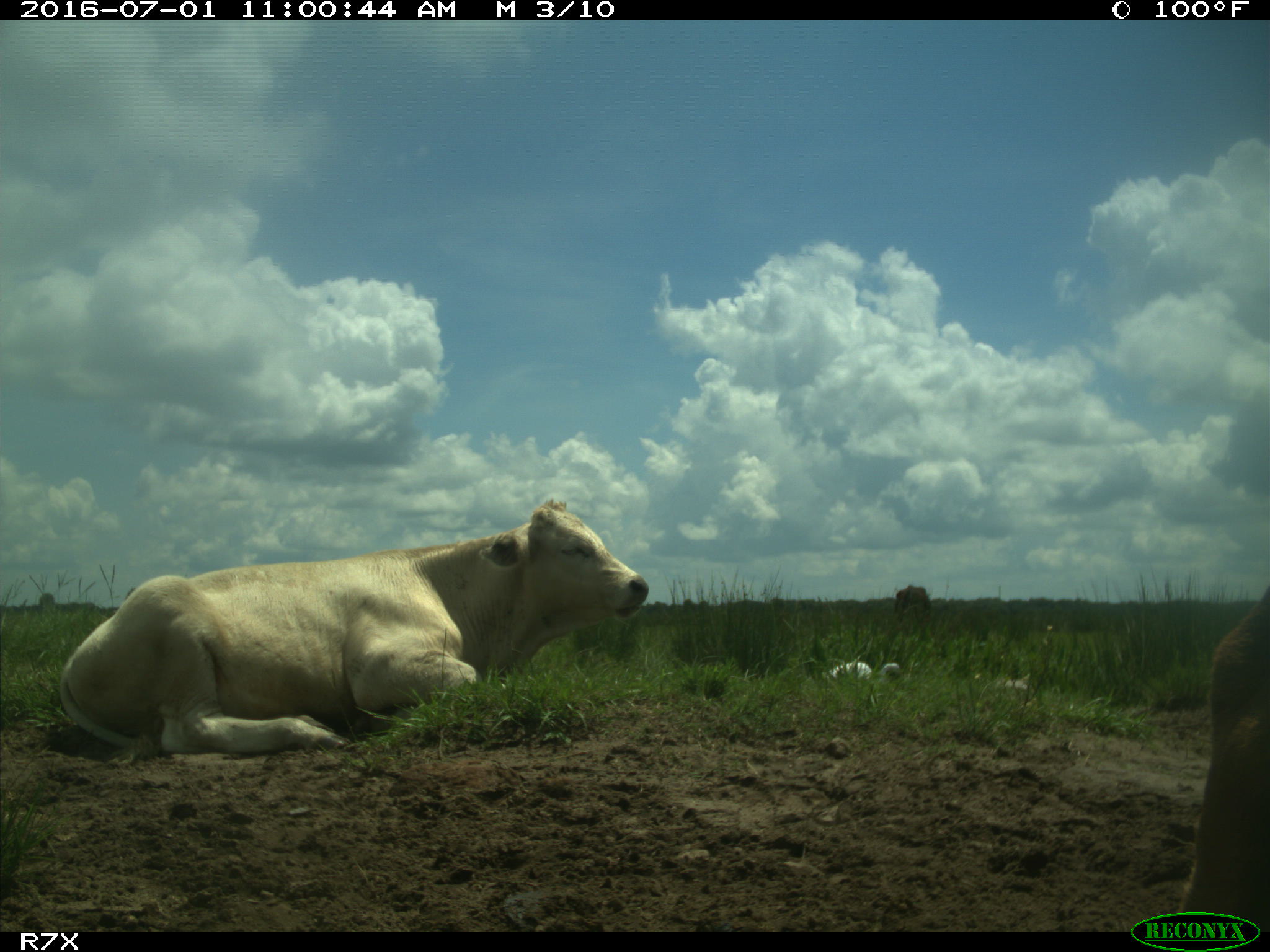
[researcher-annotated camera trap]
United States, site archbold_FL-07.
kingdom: Animalia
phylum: Chordata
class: Mammalia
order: Artiodactyla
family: Bovidae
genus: Bos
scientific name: Bos taurus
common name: domestic cow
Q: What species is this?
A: Bos taurus (domestic cow).